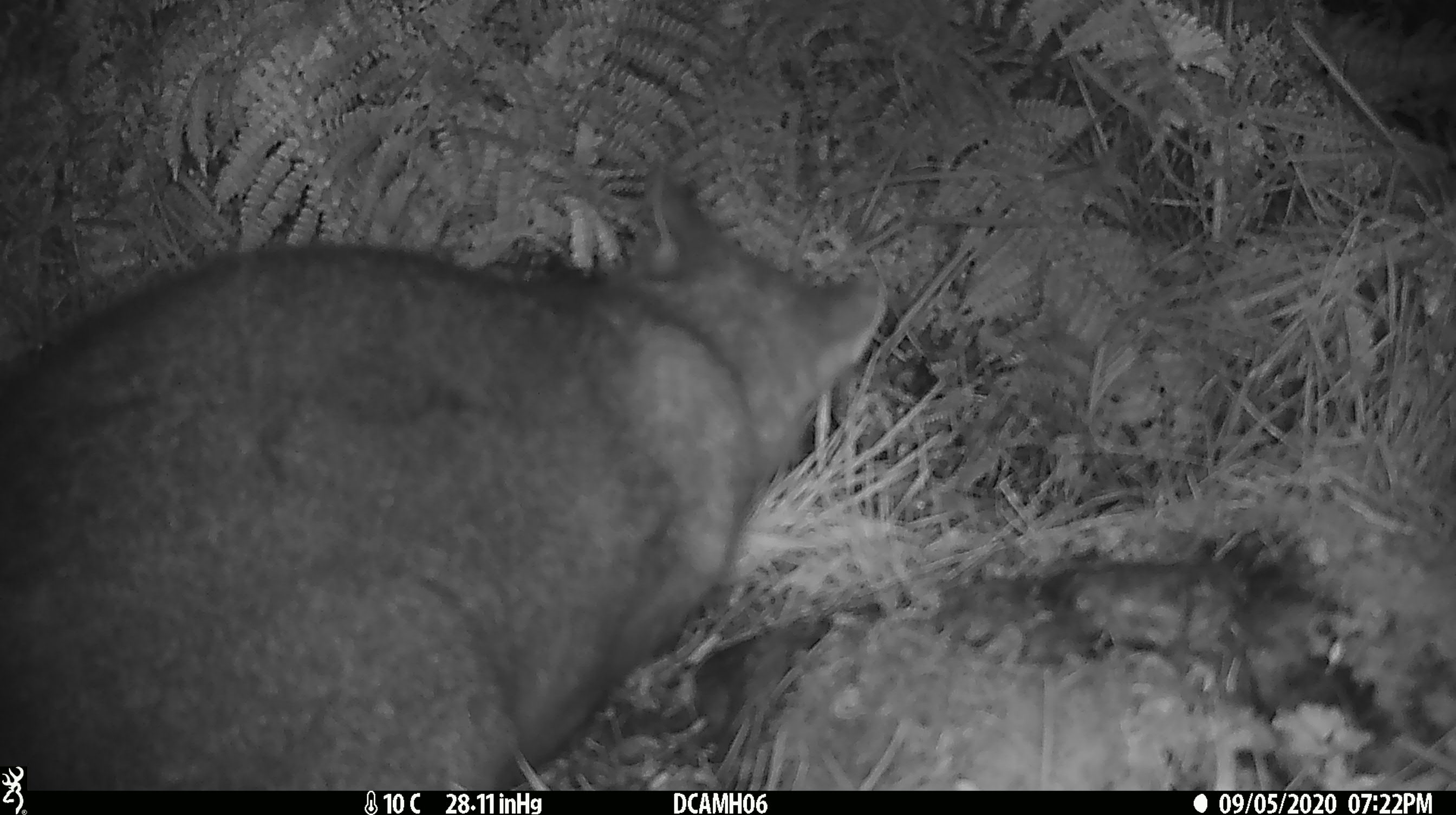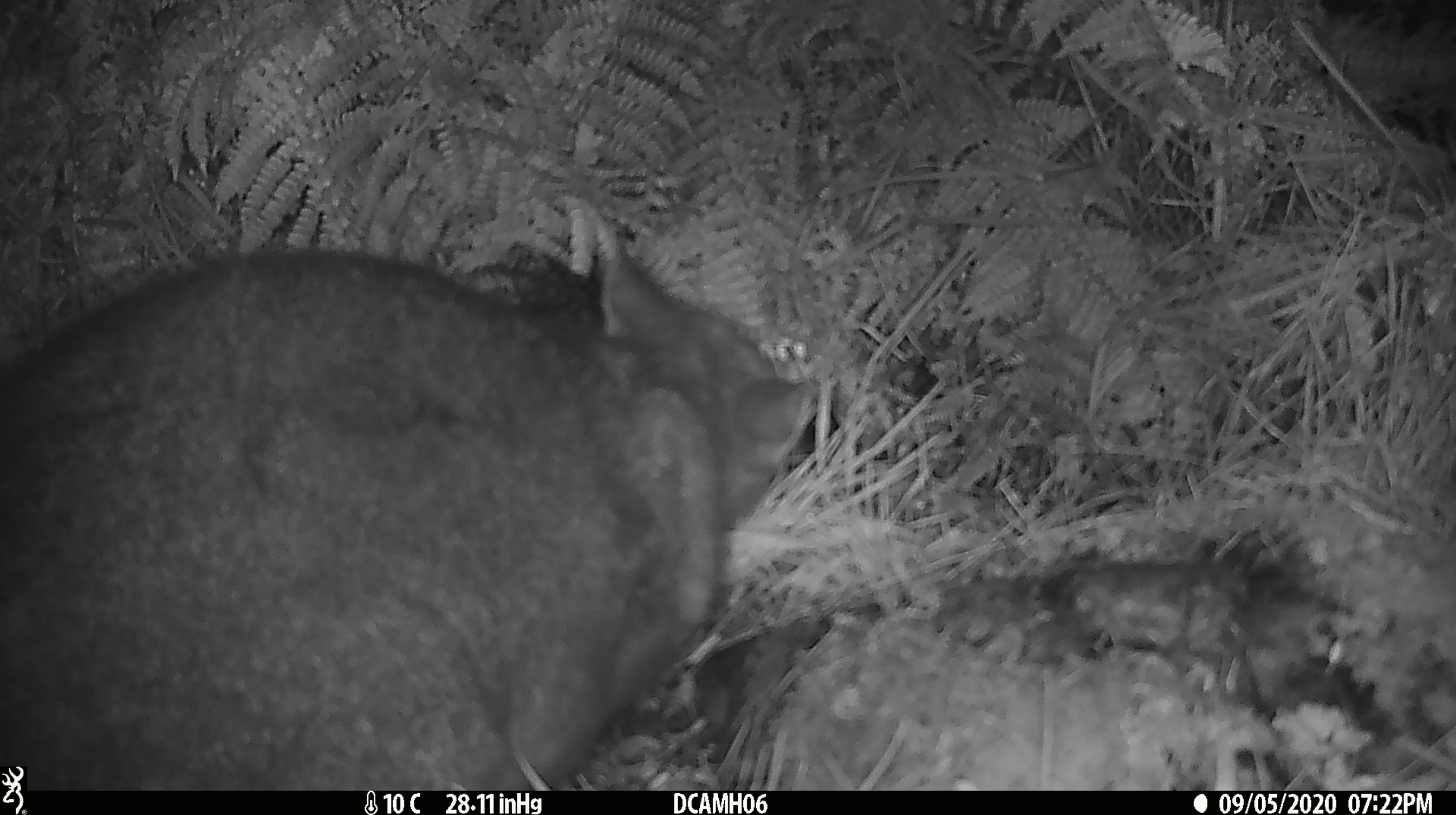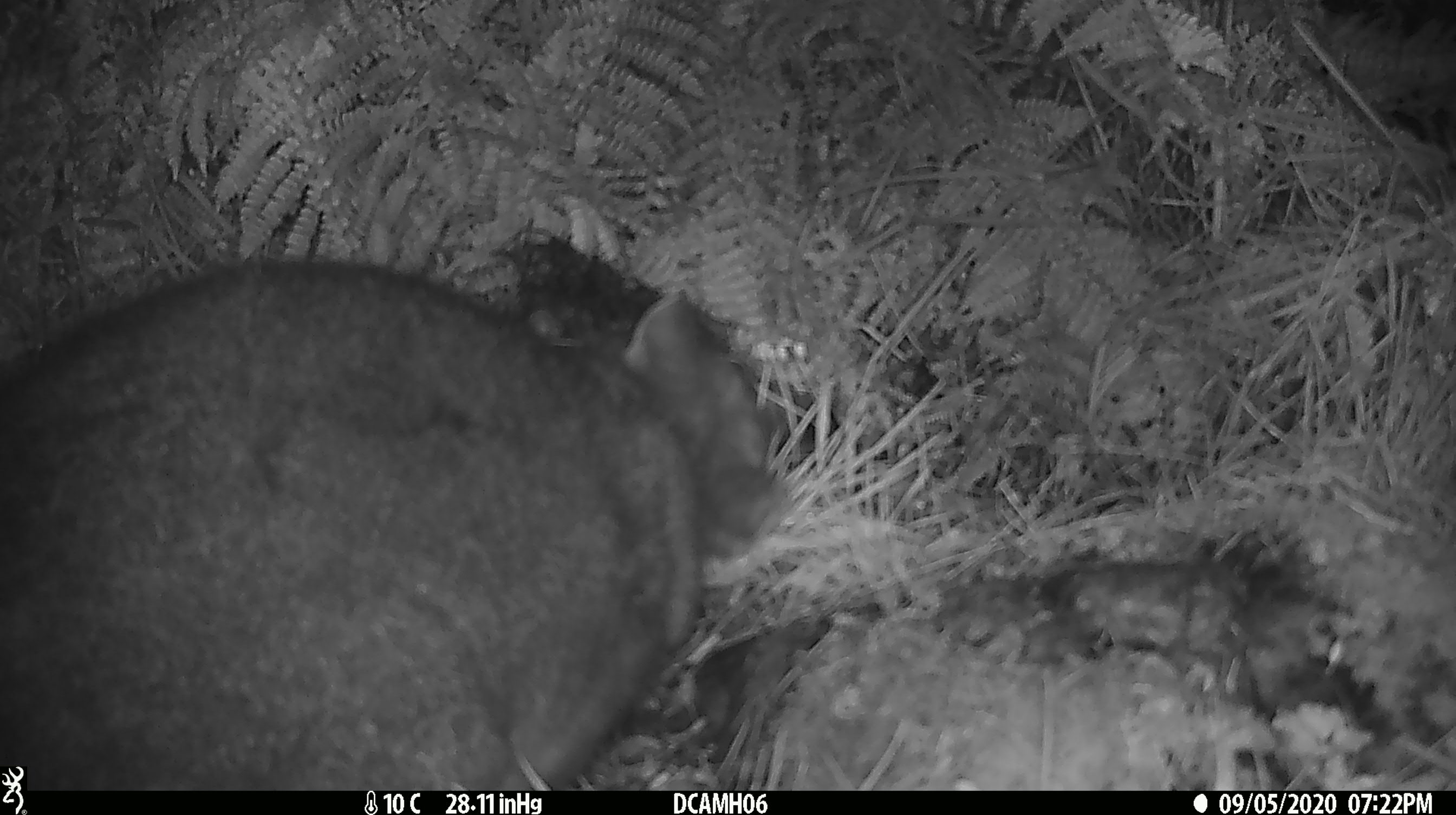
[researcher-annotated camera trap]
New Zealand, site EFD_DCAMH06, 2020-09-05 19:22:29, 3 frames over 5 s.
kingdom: Animalia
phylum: Chordata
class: Mammalia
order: Diprotodontia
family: Phalangeridae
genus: Trichosurus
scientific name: Trichosurus vulpecula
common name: common brushtail possum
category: possum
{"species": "possum (common brushtail possum) (Trichosurus vulpecula)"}